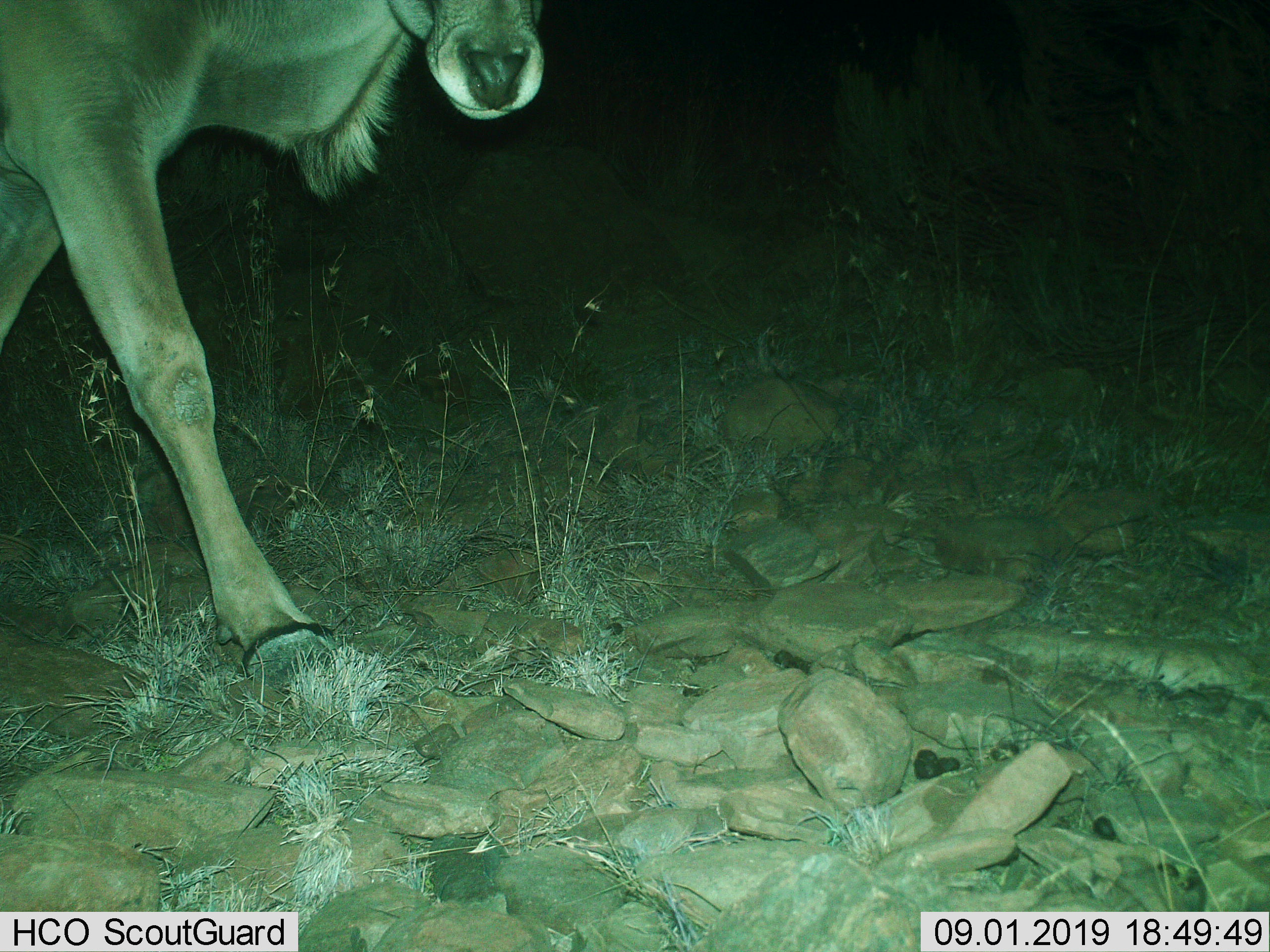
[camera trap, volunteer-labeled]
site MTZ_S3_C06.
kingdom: Animalia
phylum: Chordata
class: Mammalia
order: Artiodactyla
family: Bovidae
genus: Tragelaphus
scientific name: Tragelaphus oryx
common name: eland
Eland (Tragelaphus oryx), count 1. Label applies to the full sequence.